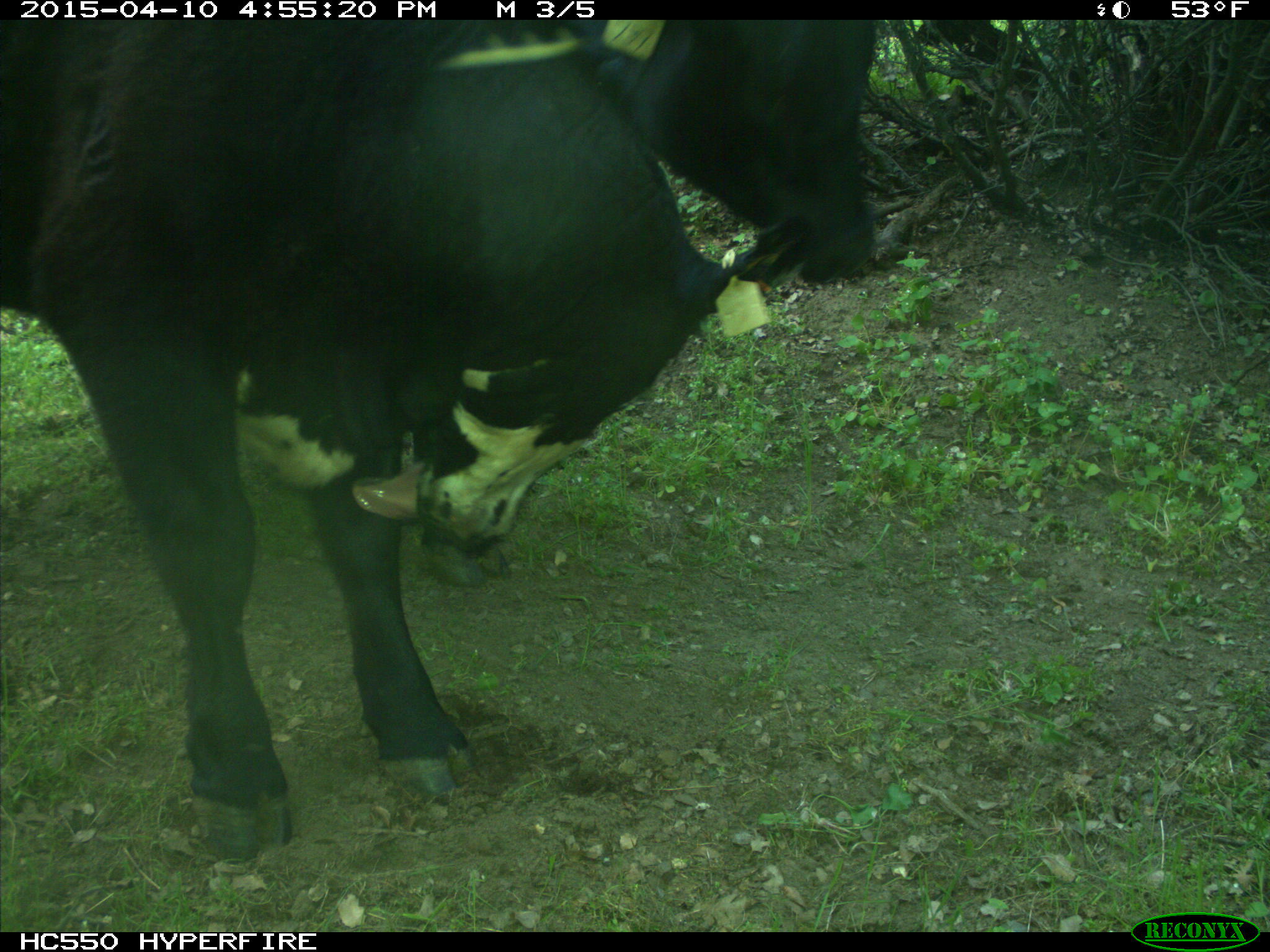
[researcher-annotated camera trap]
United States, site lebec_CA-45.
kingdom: Animalia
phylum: Chordata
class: Mammalia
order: Artiodactyla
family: Bovidae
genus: Bos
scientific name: Bos taurus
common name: domestic cow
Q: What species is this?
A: Bos taurus (domestic cow).